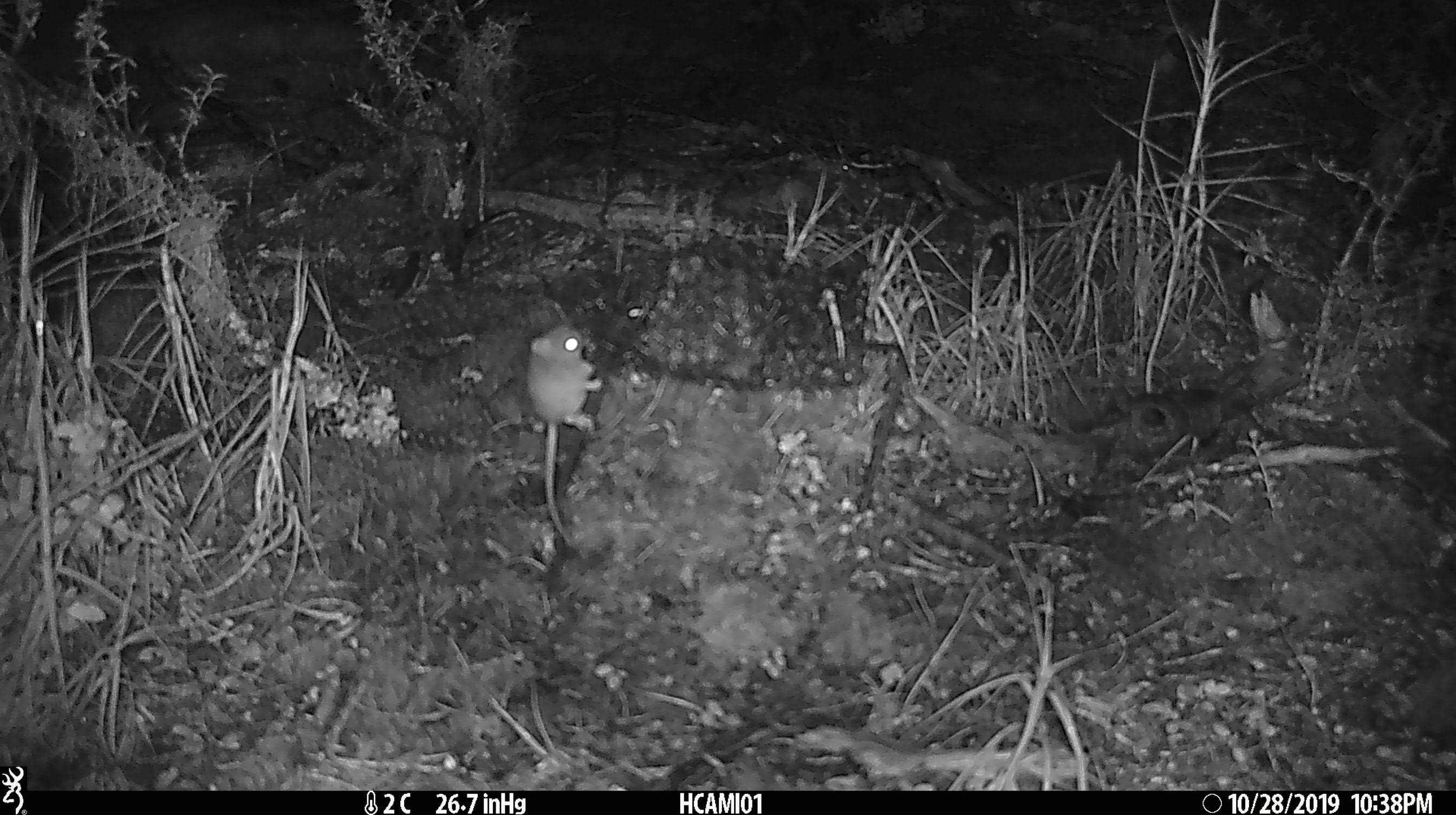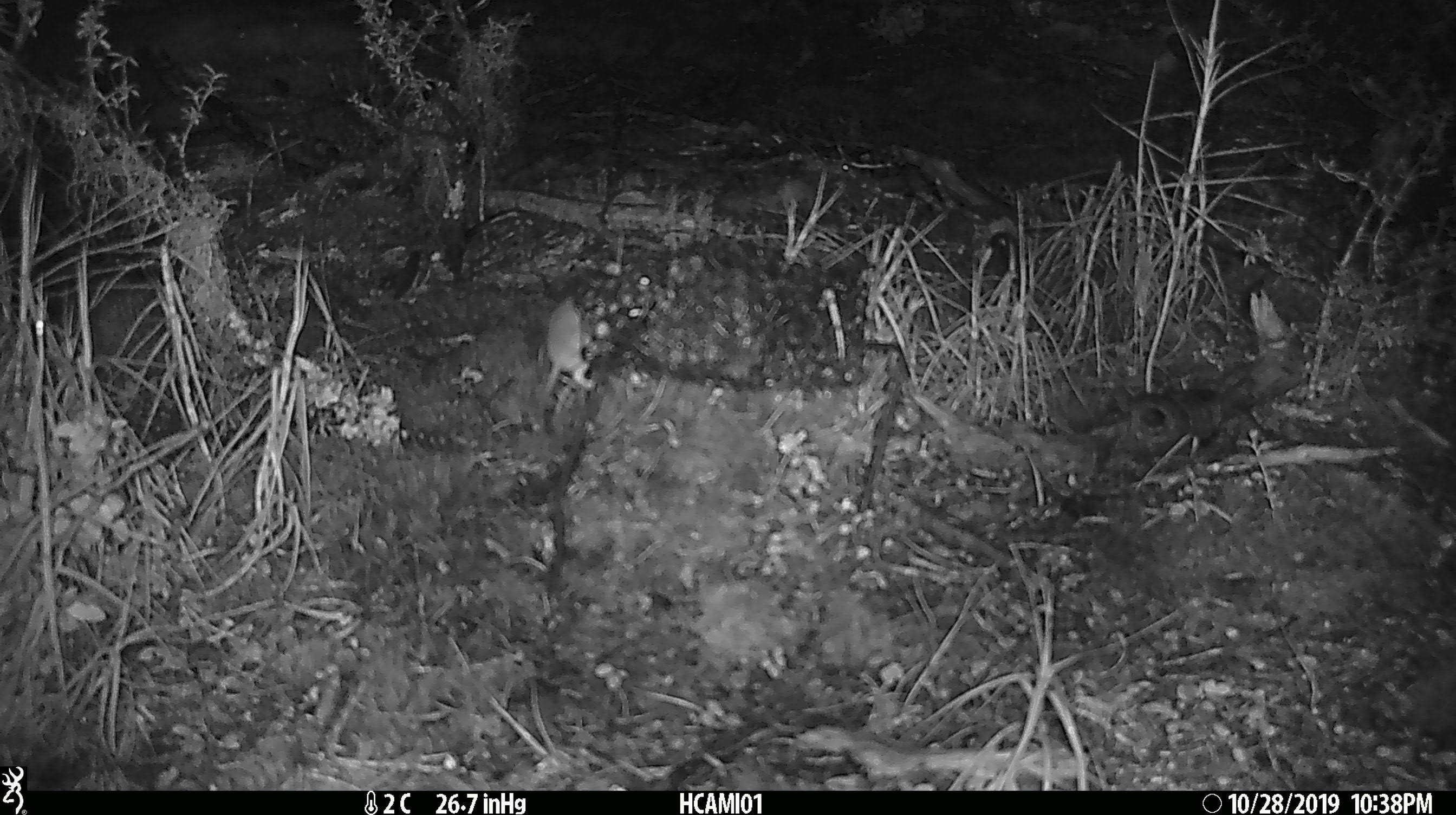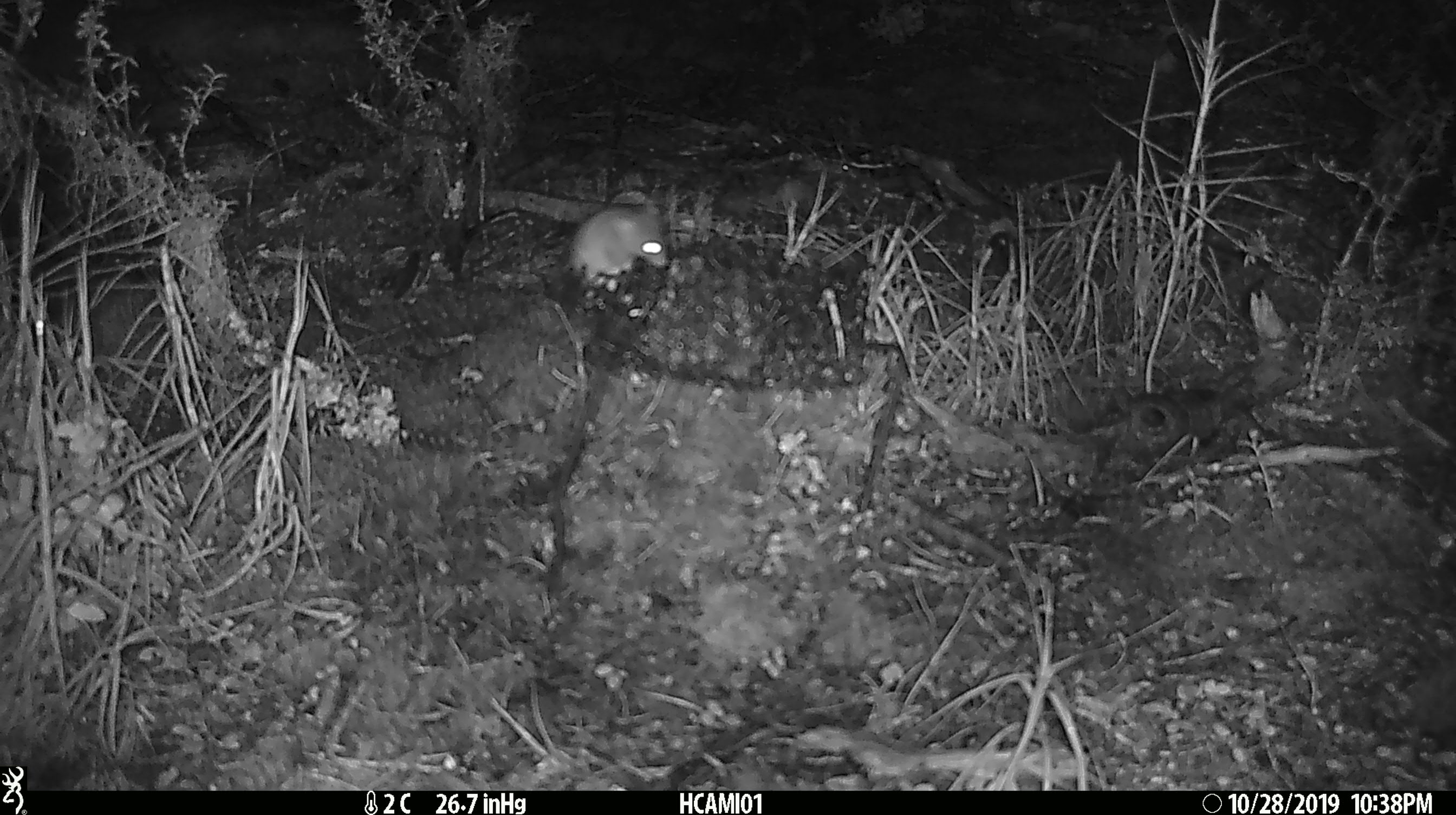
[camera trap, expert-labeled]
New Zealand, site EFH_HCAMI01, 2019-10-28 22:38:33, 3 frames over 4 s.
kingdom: Animalia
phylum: Chordata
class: Mammalia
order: Rodentia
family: Muridae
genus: Mus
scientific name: Mus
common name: mouse